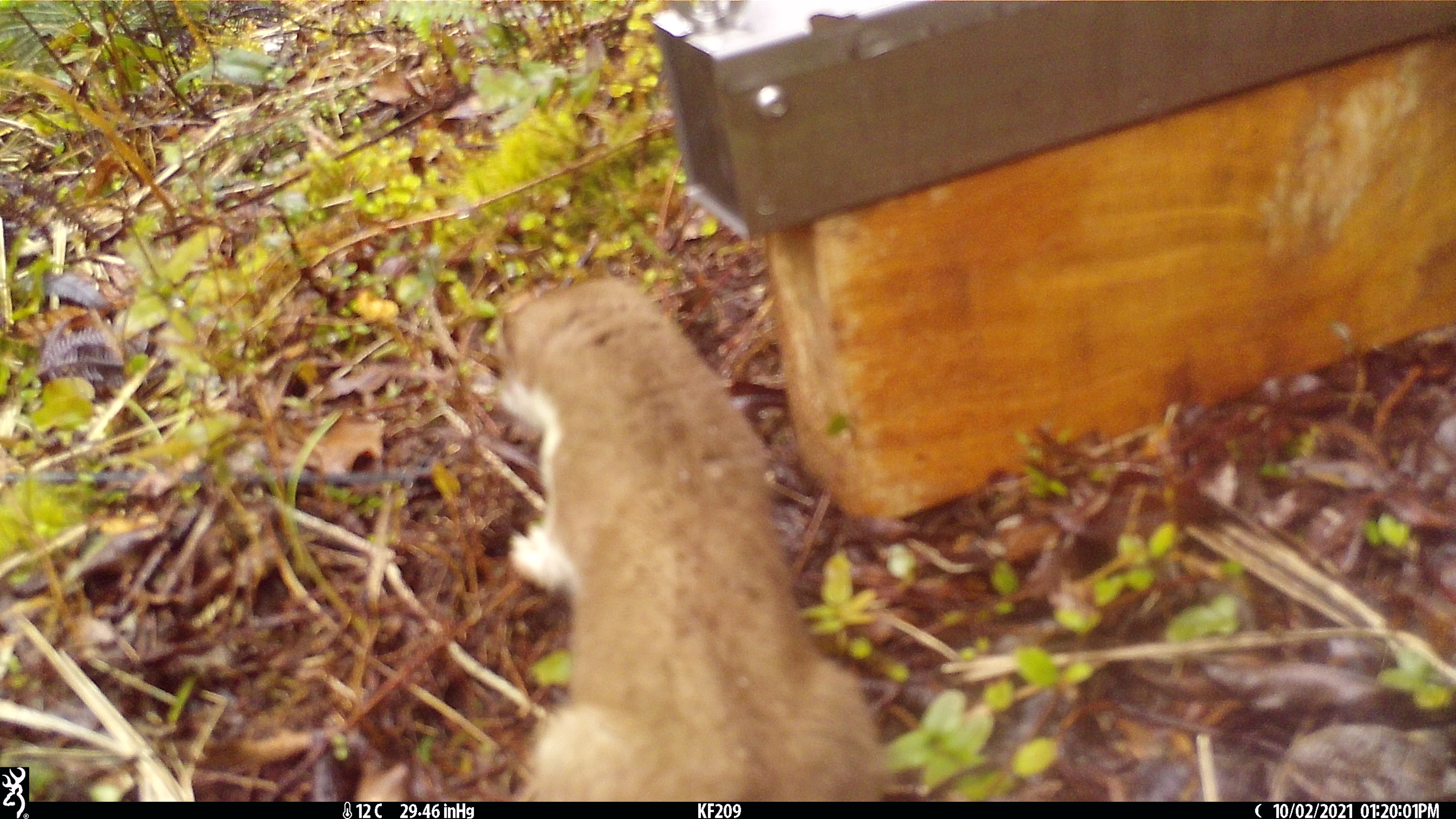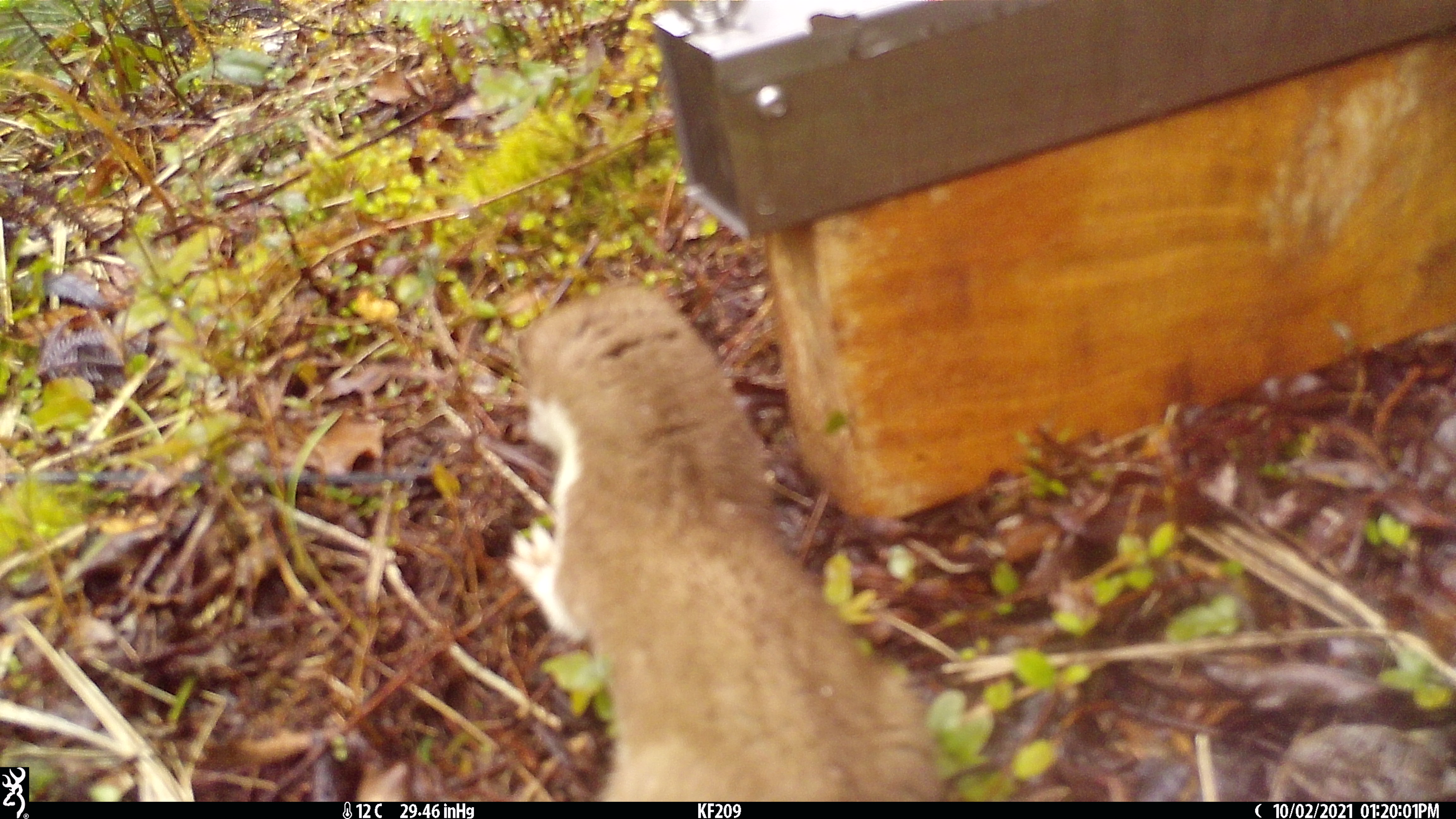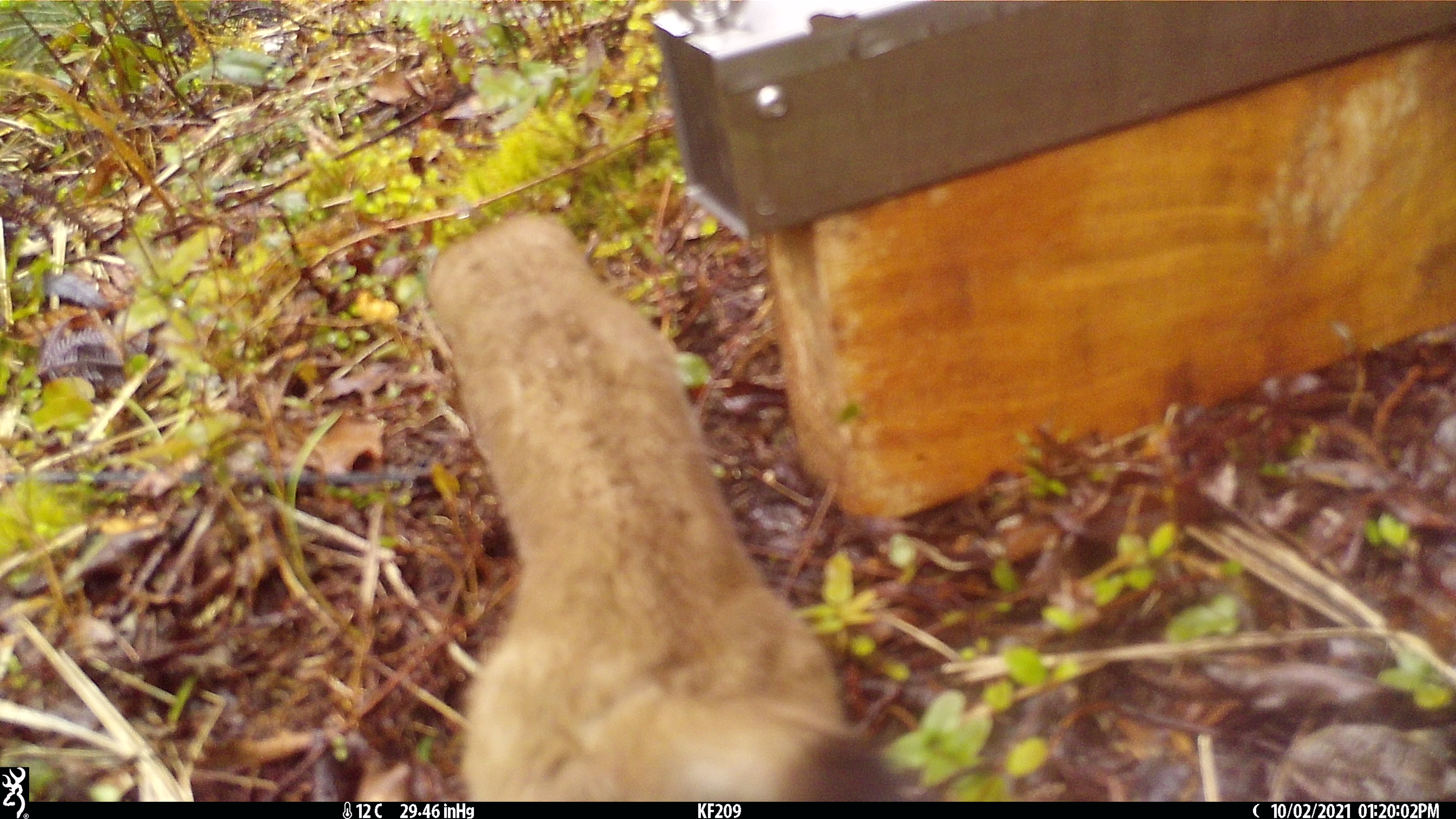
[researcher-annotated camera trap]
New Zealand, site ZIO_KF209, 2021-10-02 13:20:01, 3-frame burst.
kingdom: Animalia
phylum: Chordata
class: Mammalia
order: Carnivora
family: Mustelidae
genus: Mustela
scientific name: Mustela erminea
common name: stoat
Stoat (Mustela erminea).